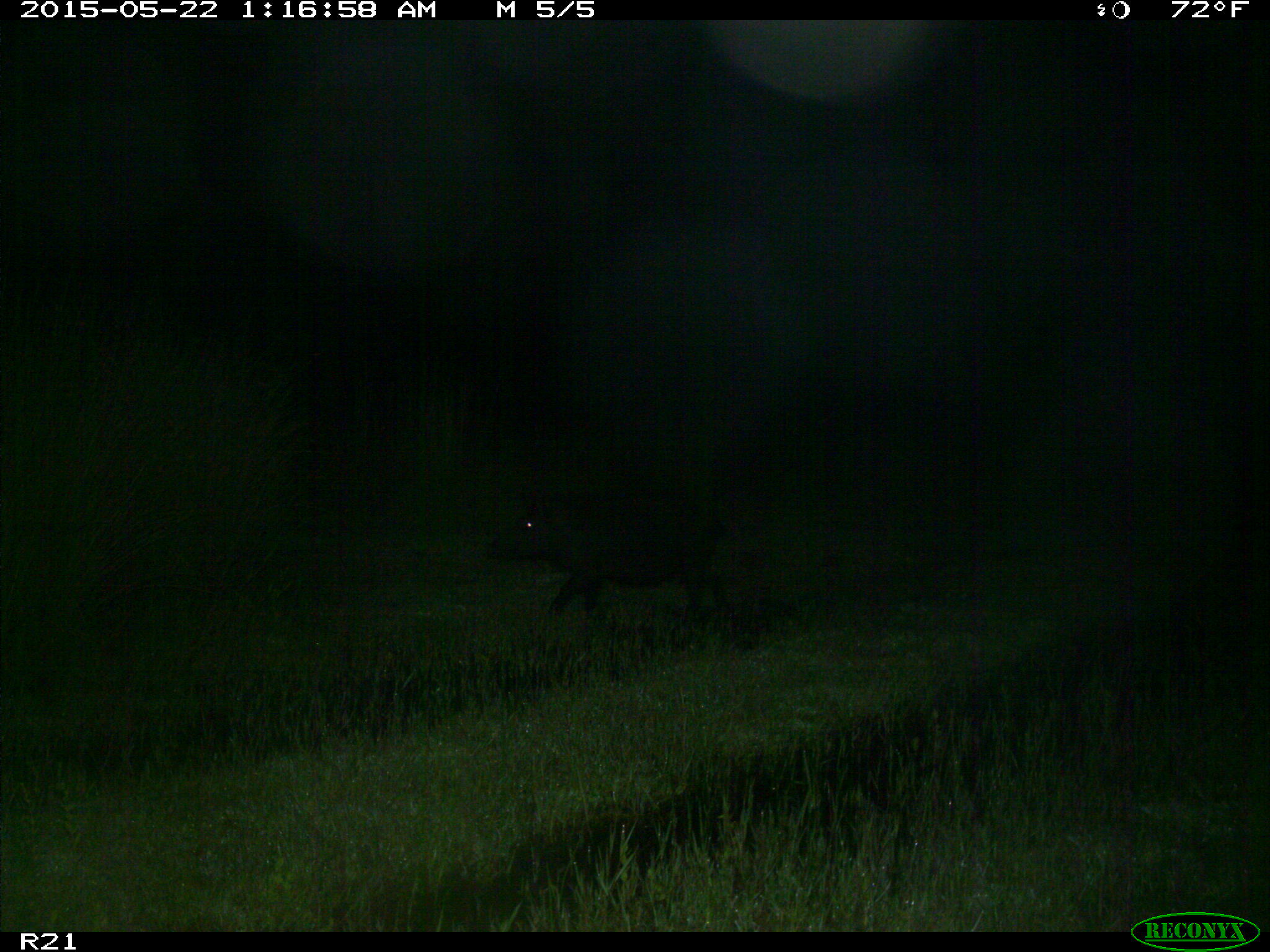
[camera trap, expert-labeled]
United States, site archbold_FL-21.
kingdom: Animalia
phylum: Chordata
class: Mammalia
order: Artiodactyla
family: Suidae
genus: Sus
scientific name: Sus scrofa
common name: wild boar